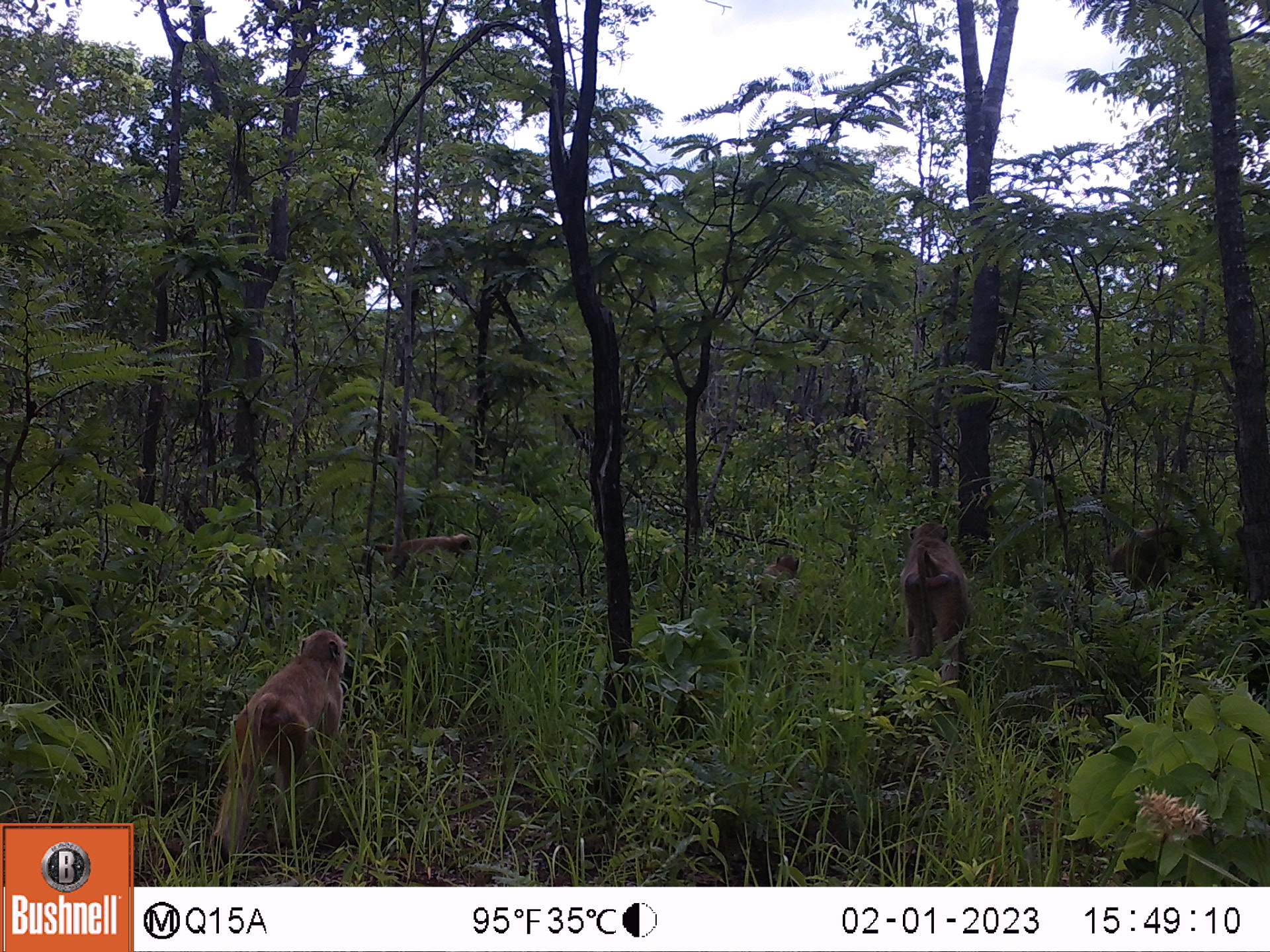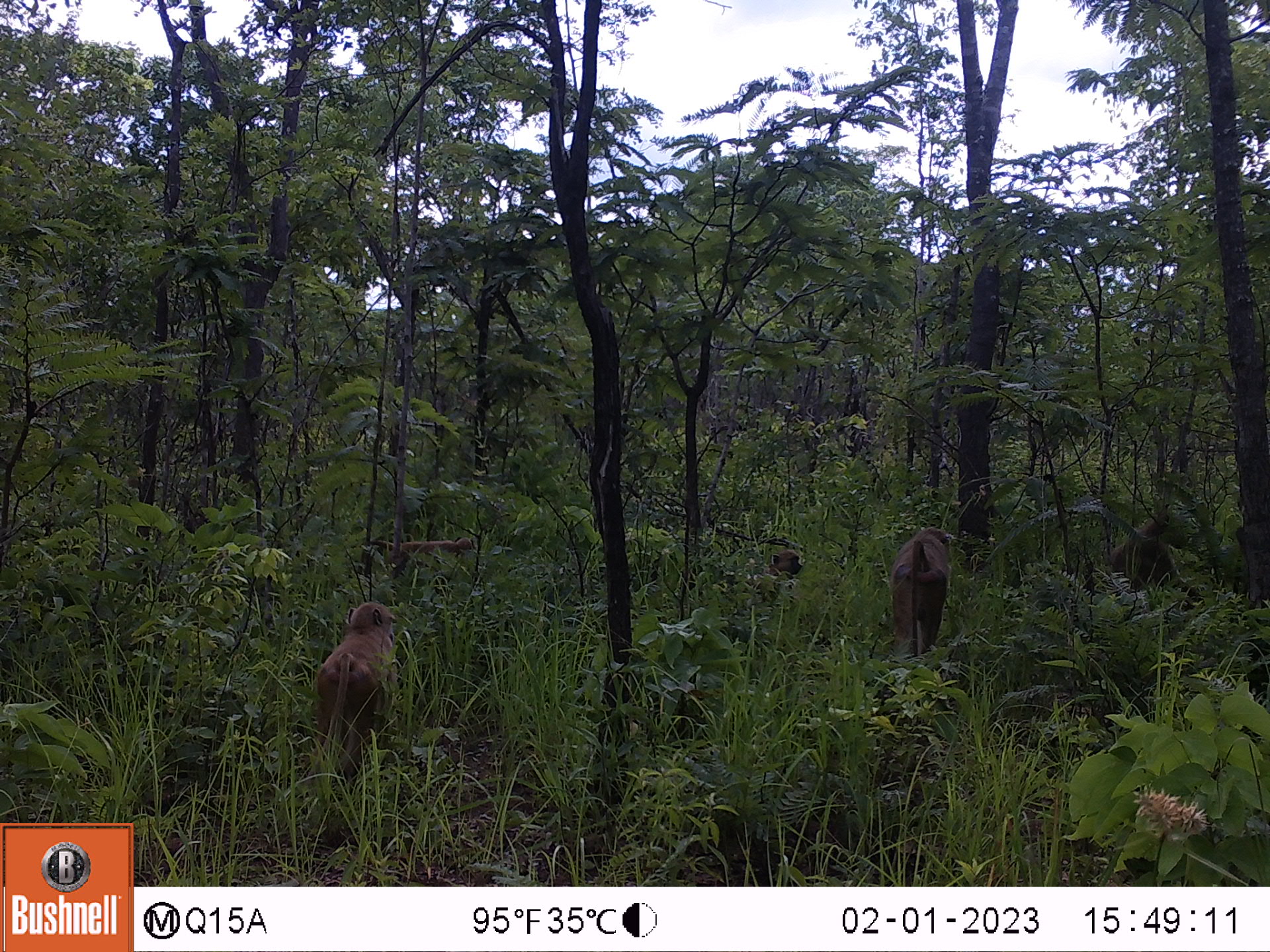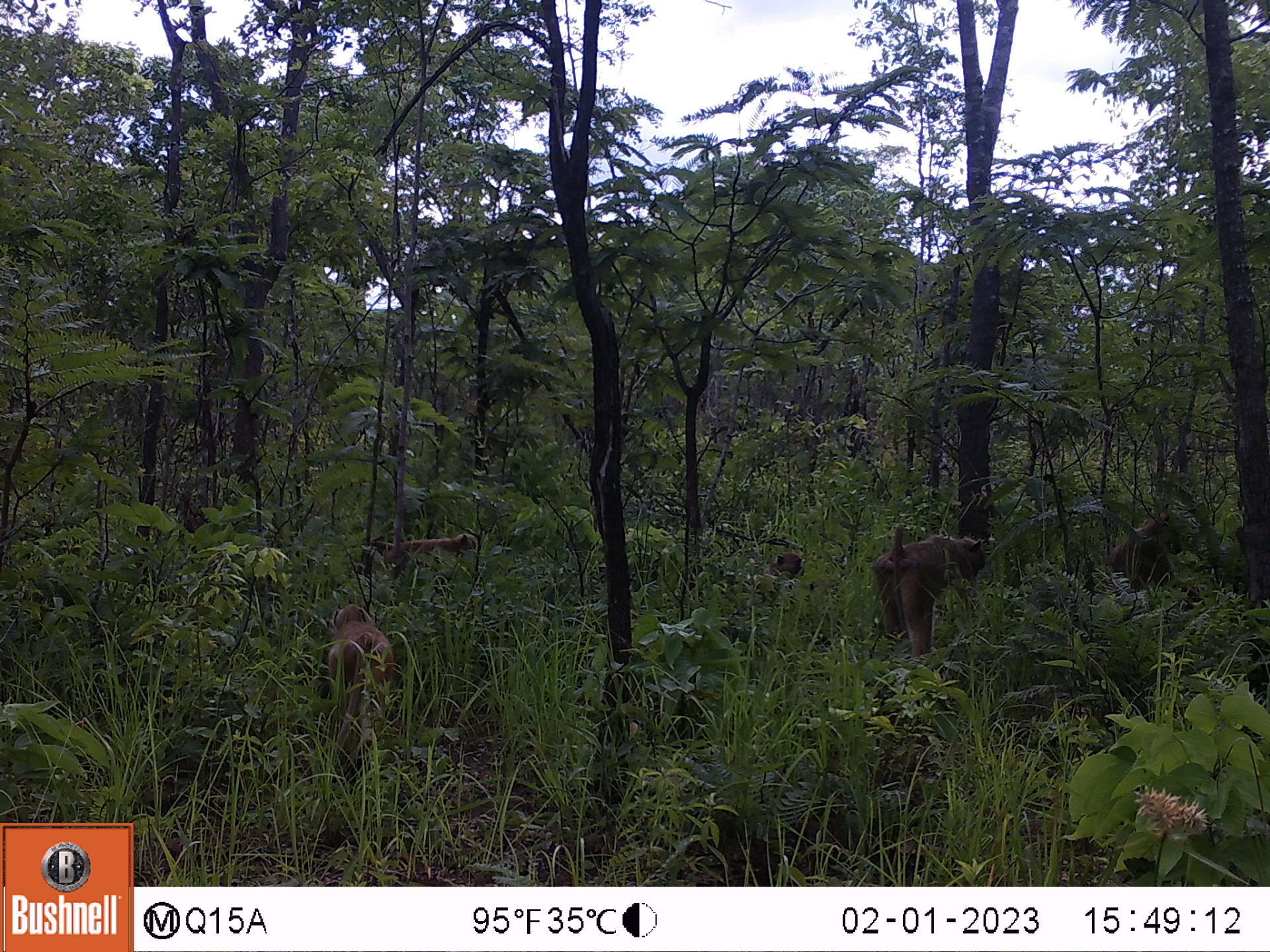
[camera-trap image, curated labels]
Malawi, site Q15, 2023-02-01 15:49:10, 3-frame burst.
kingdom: Animalia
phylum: Chordata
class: Mammalia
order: Primates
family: Cercopithecidae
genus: Papio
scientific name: Papio cynocephalus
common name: yellow baboon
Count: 4.